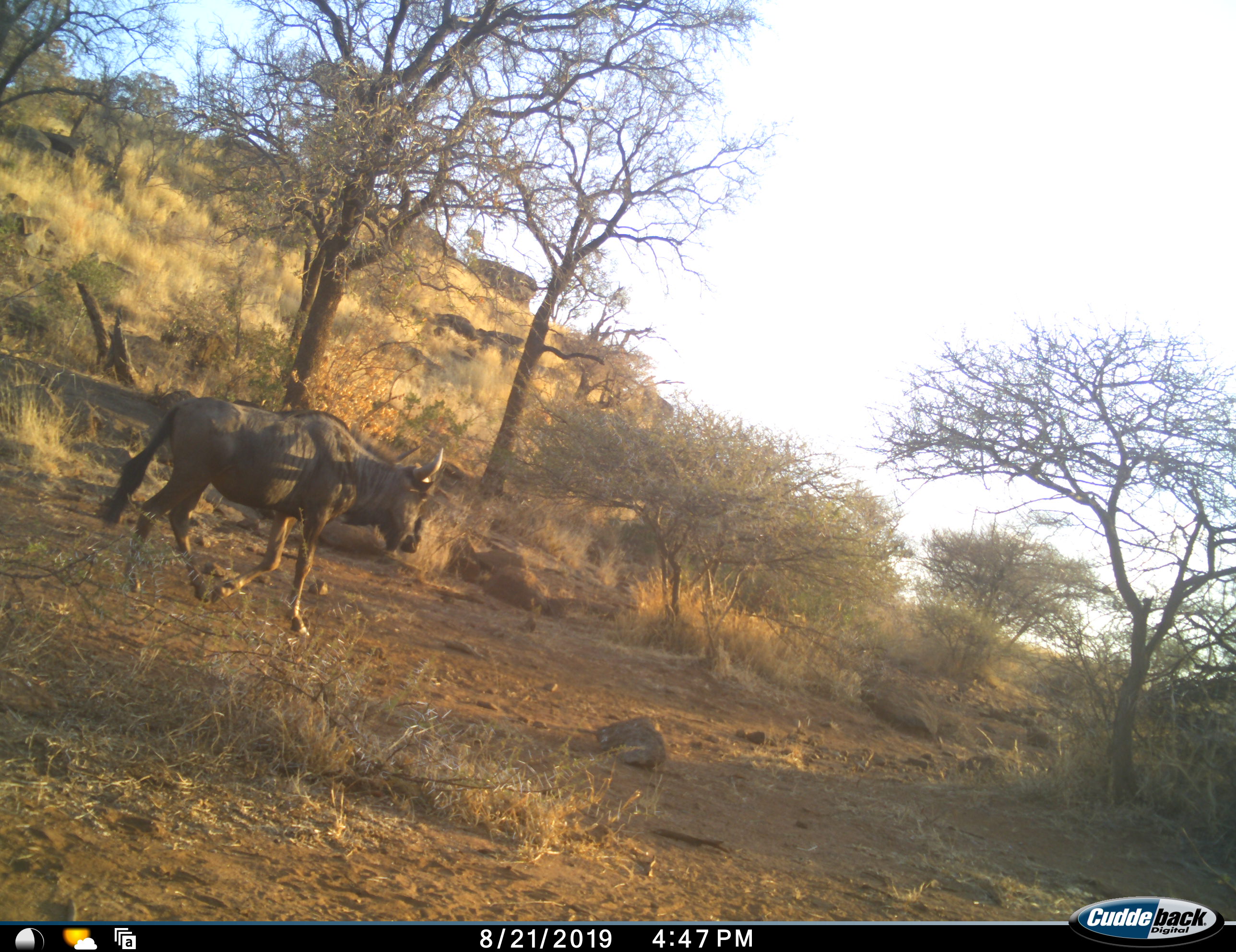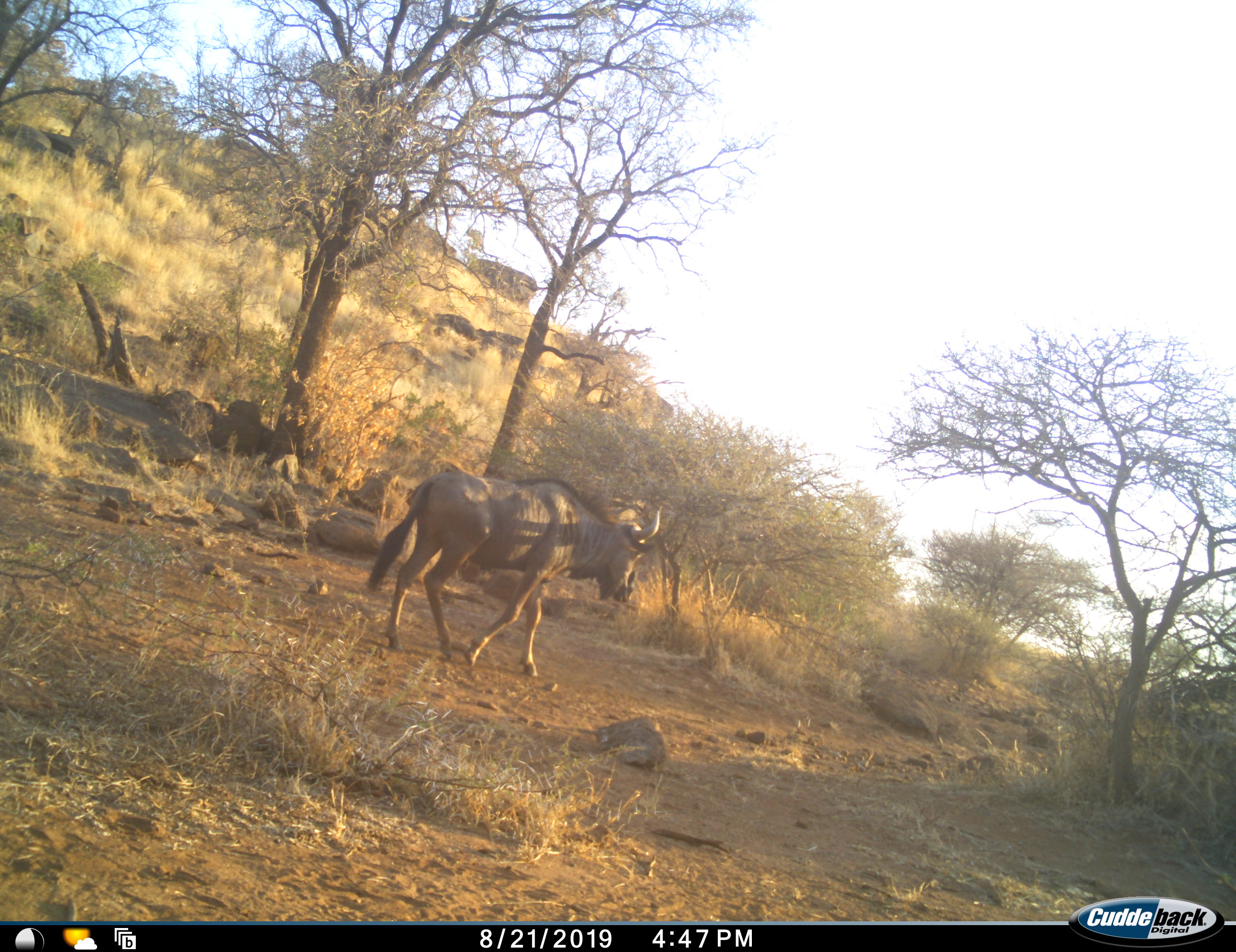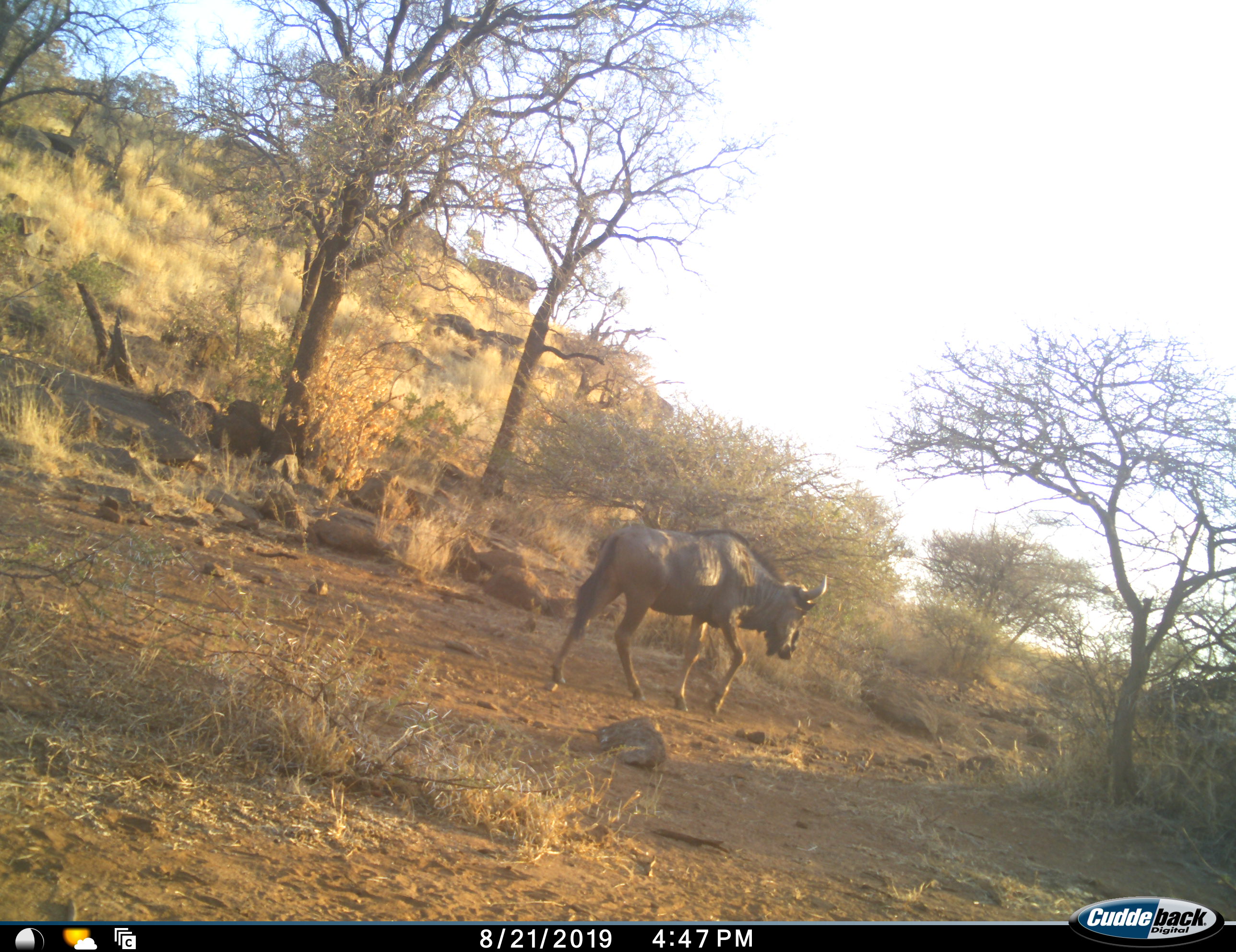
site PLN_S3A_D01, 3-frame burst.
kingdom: Animalia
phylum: Chordata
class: Mammalia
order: Artiodactyla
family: Bovidae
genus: Connochaetes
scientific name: Connochaetes taurinus taurinus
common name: blue wildebeest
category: wildebeestblue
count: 1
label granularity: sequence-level